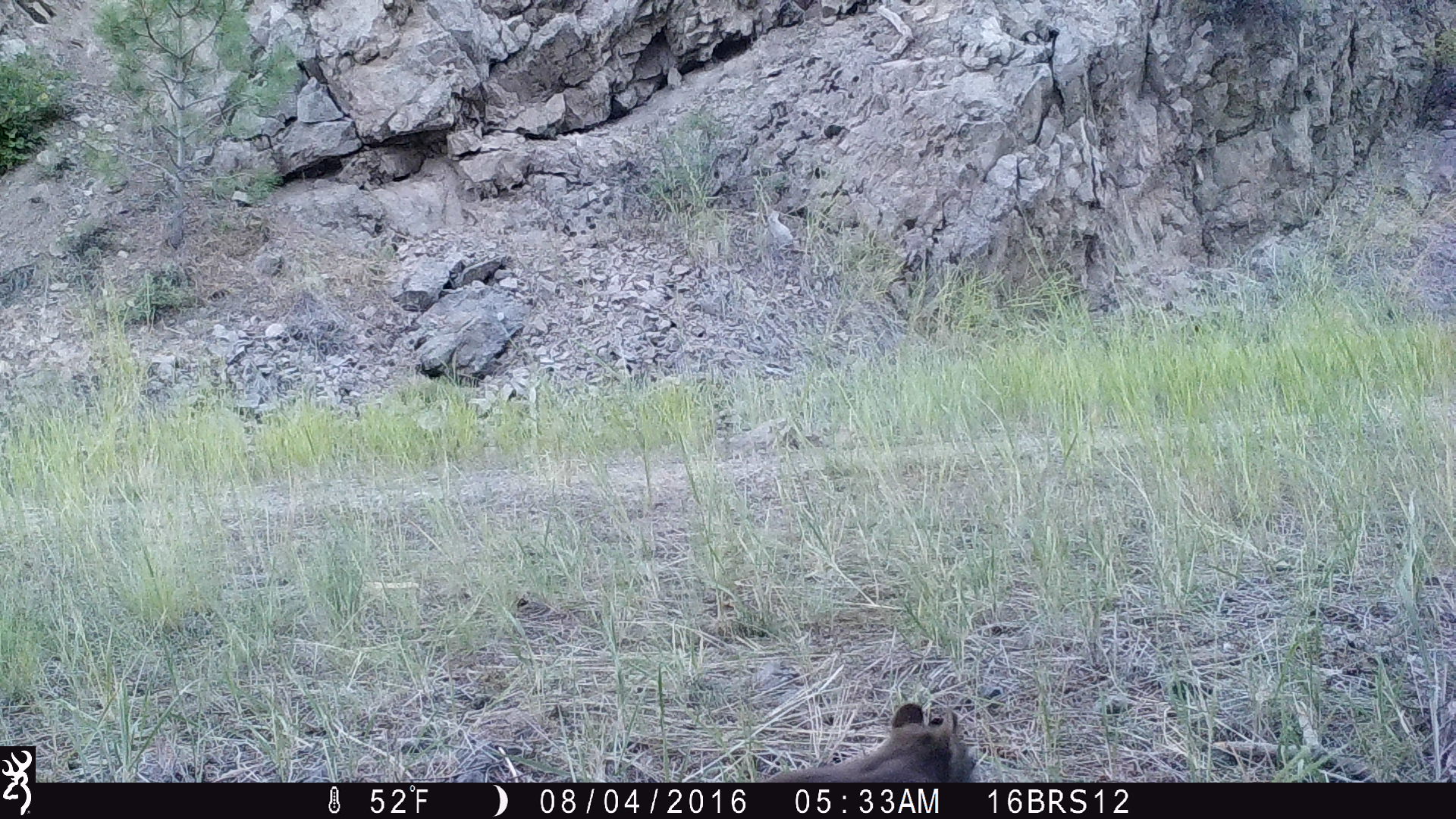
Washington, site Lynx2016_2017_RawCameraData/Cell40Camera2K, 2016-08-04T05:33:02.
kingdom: Animalia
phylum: Chordata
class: Mammalia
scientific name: Mammalia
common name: small mammal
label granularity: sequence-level